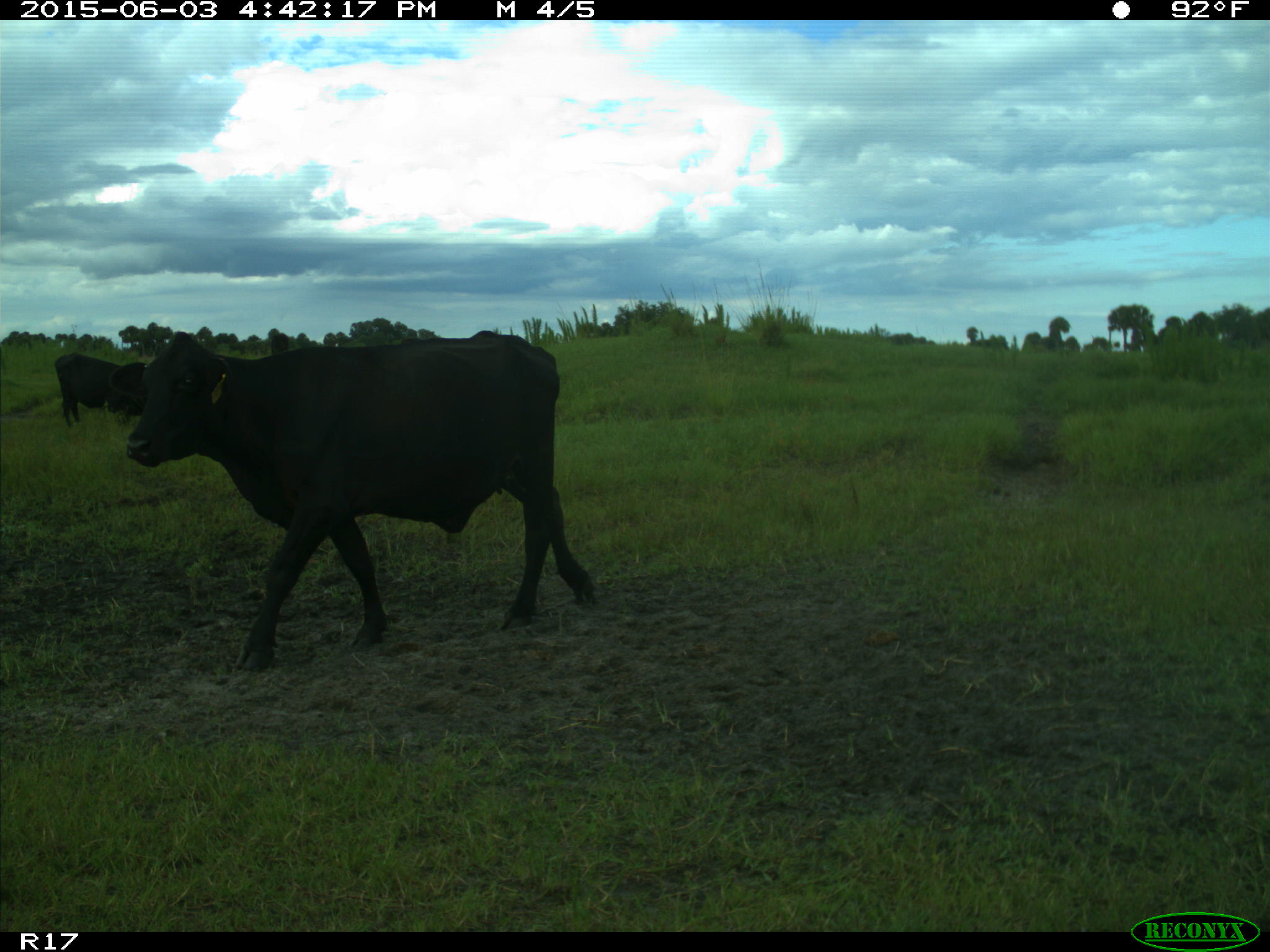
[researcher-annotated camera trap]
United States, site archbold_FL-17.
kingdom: Animalia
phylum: Chordata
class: Mammalia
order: Artiodactyla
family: Bovidae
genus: Bos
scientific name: Bos taurus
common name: domestic cow